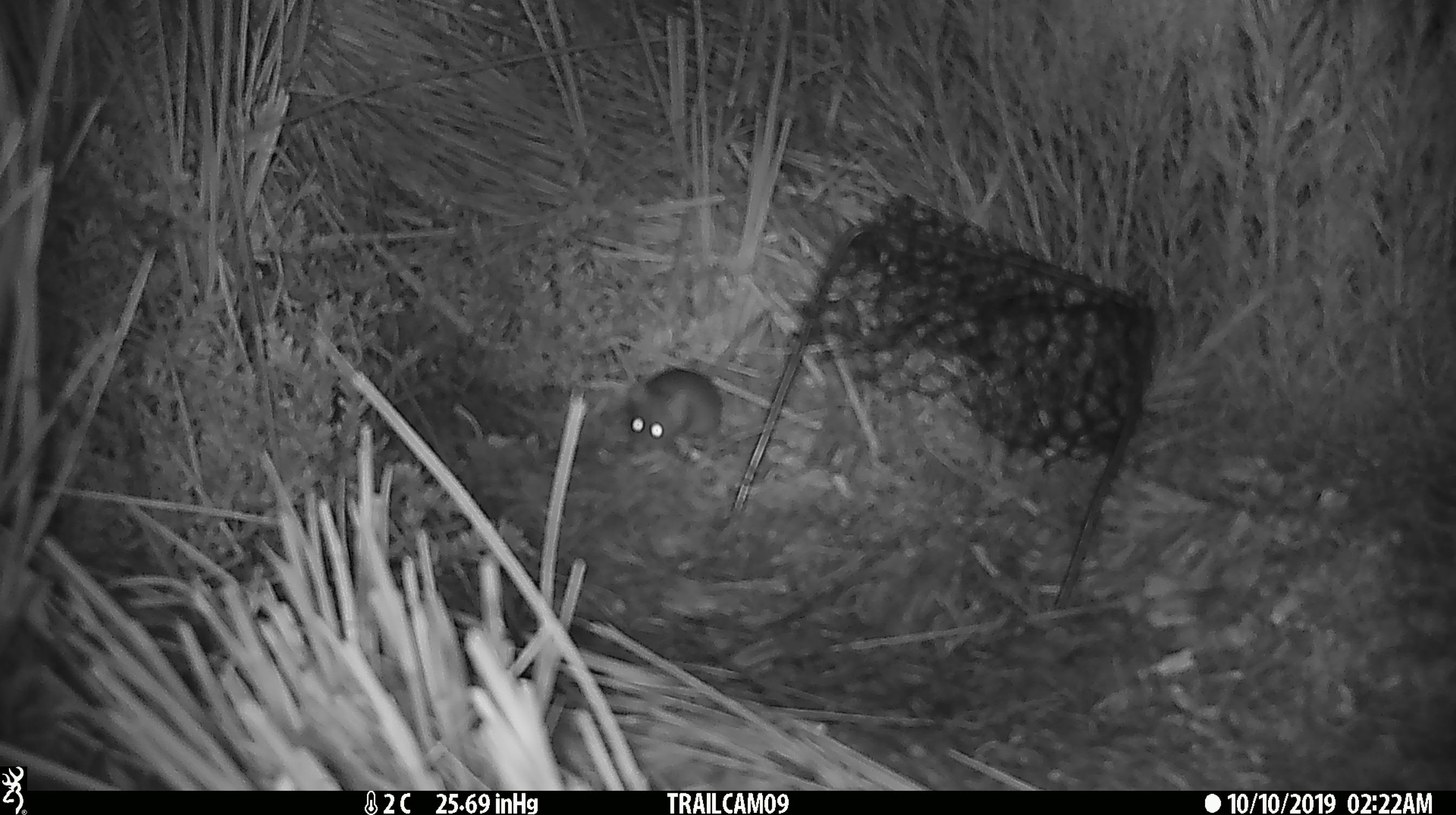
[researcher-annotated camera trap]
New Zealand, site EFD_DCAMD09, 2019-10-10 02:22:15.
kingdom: Animalia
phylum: Chordata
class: Mammalia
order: Rodentia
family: Muridae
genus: Mus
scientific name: Mus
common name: mouse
Mouse (Mus).